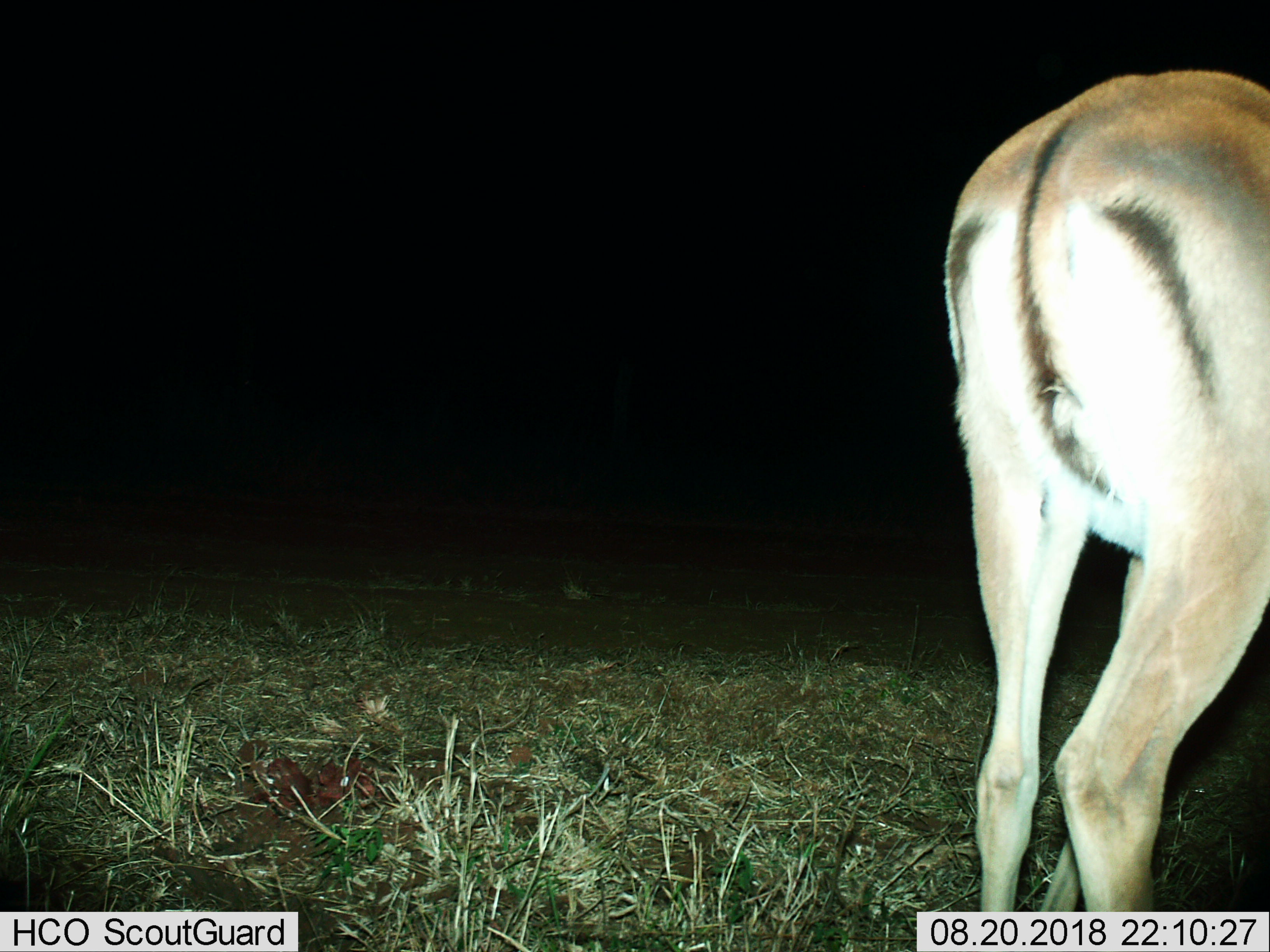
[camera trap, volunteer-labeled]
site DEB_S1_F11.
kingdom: Animalia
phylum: Chordata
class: Mammalia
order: Artiodactyla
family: Bovidae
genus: Aepyceros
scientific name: Aepyceros melampus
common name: impala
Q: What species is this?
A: Impala (Aepyceros melampus).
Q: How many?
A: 1.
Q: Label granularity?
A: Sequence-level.